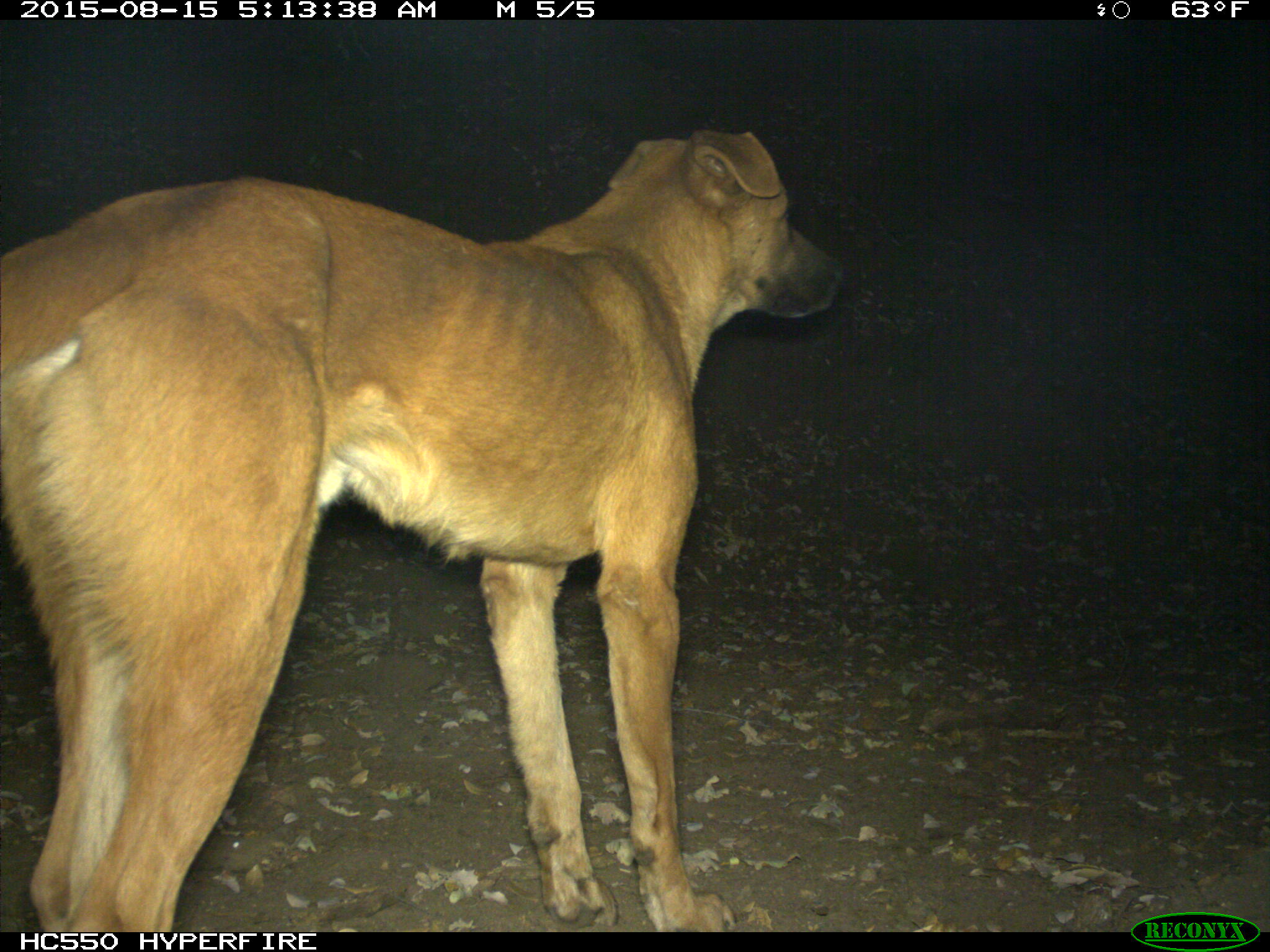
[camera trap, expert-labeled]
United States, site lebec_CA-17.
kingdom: Animalia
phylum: Chordata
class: Mammalia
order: Carnivora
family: Canidae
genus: Canis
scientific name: Canis familiaris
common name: domestic dog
Canis familiaris (domestic dog).